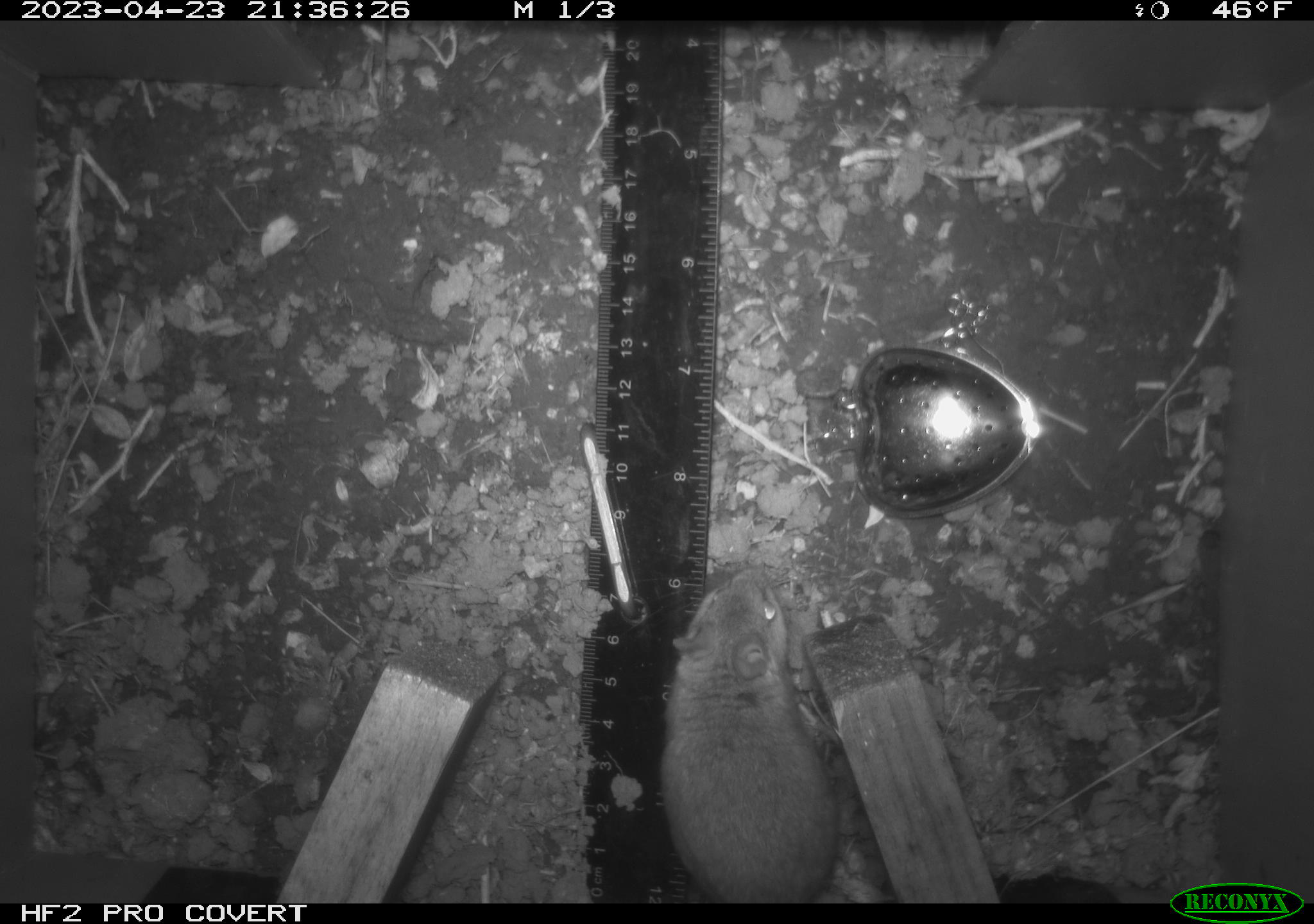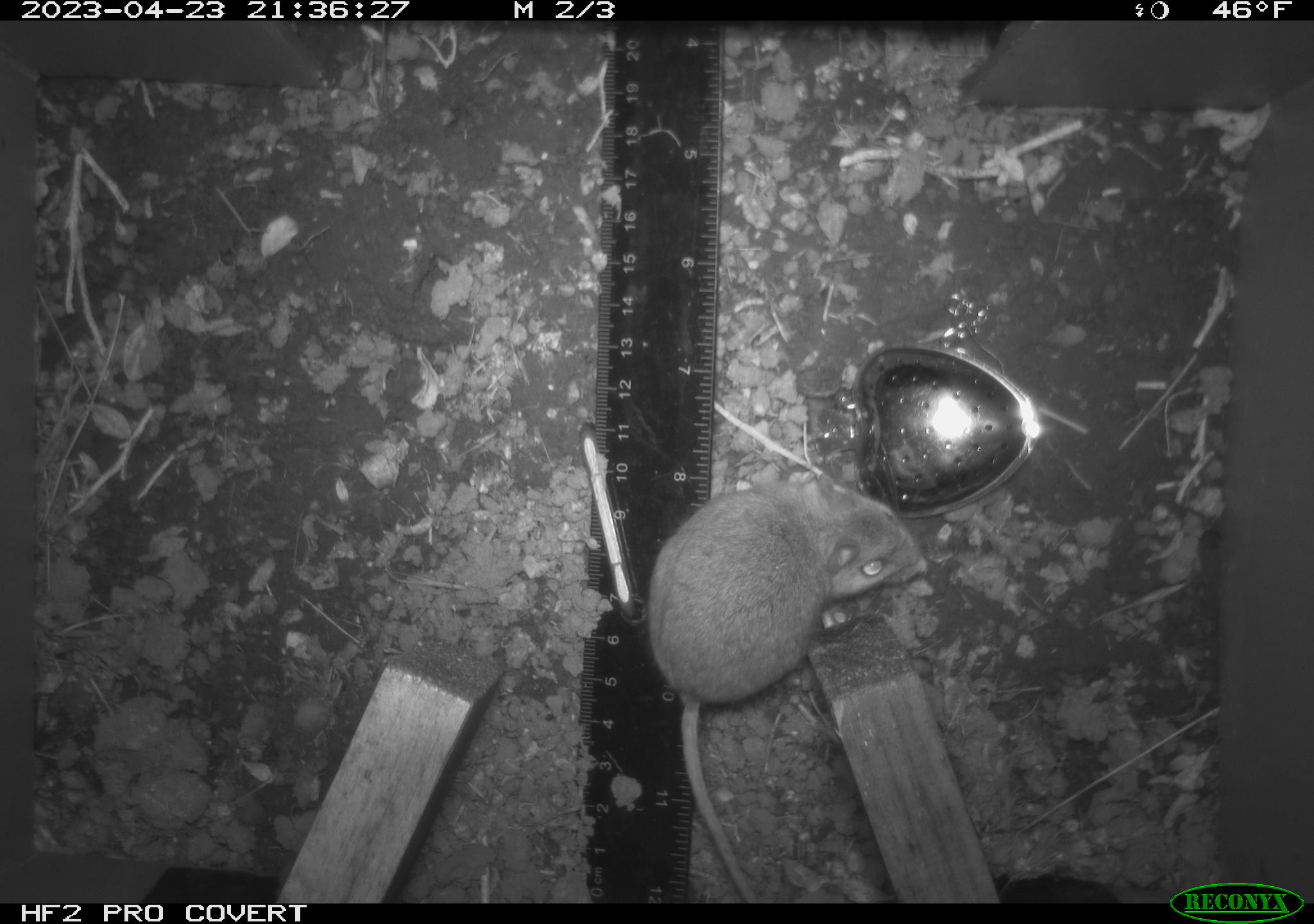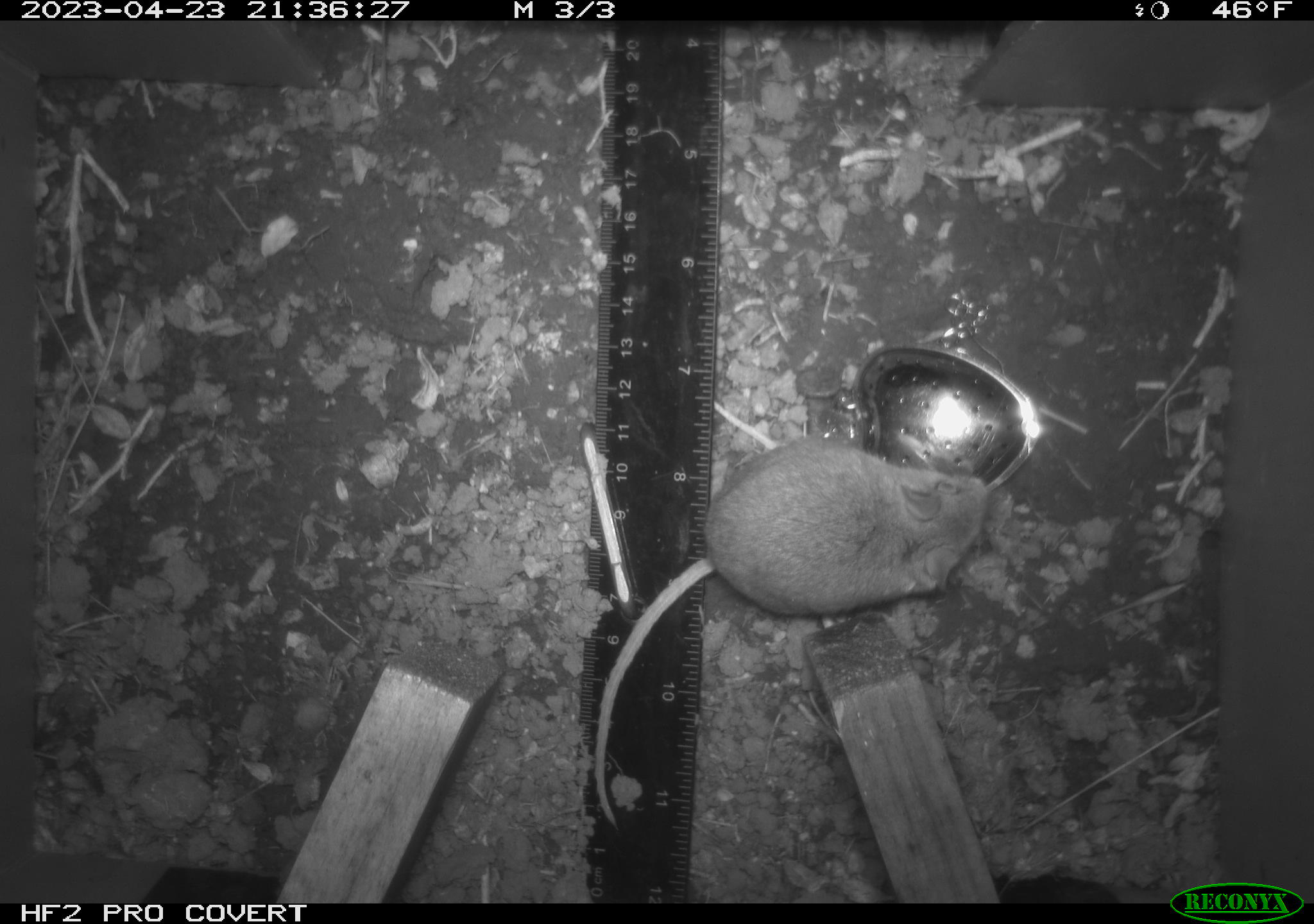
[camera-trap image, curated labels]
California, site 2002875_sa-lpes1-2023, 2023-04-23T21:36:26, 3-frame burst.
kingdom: Animalia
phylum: Chordata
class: Mammalia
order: Rodentia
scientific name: Rodentia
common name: mouse species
Mouse species (Rodentia).